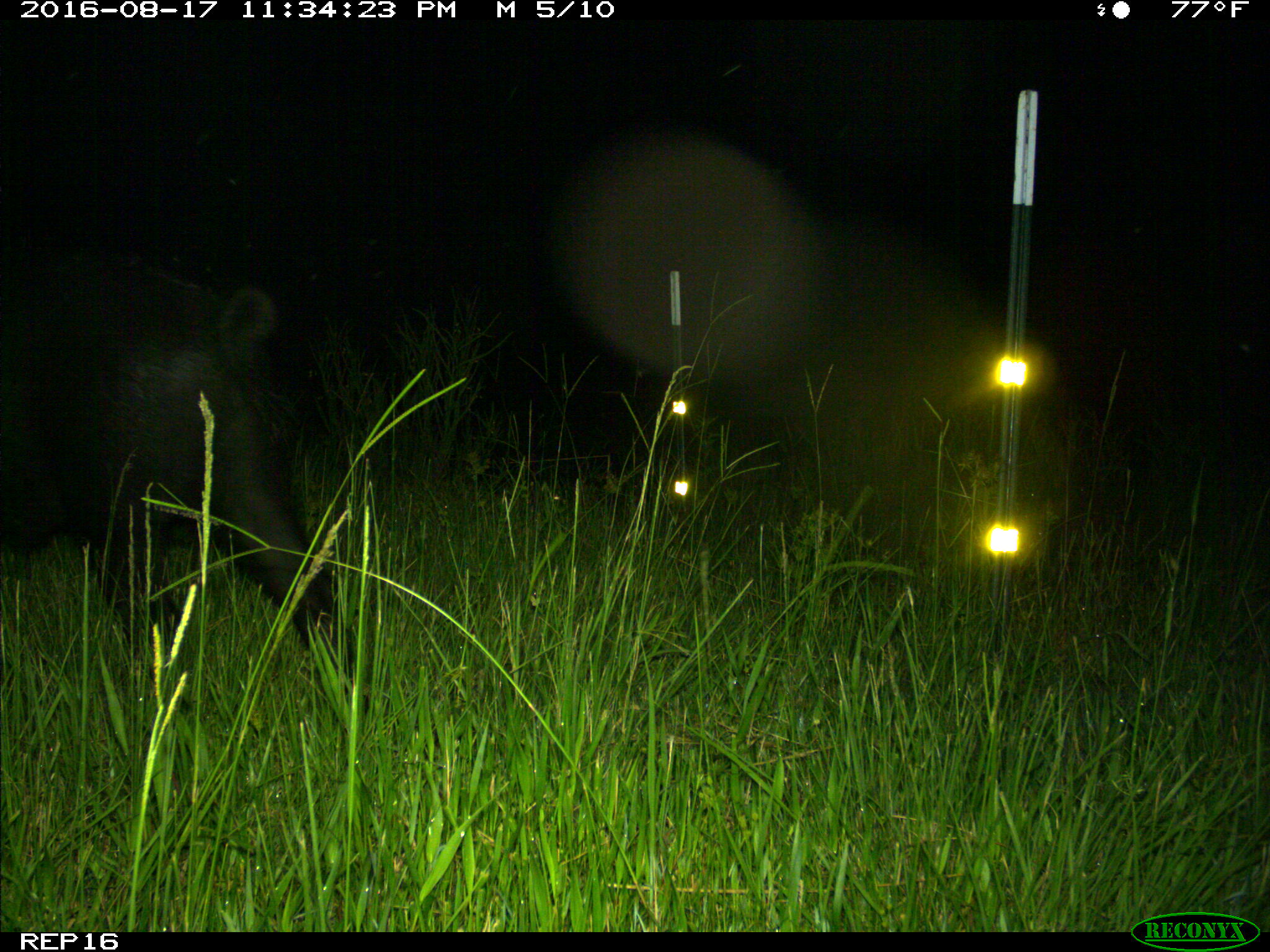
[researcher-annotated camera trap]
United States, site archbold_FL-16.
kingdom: Animalia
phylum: Chordata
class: Mammalia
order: Artiodactyla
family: Suidae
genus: Sus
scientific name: Sus scrofa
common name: wild boar